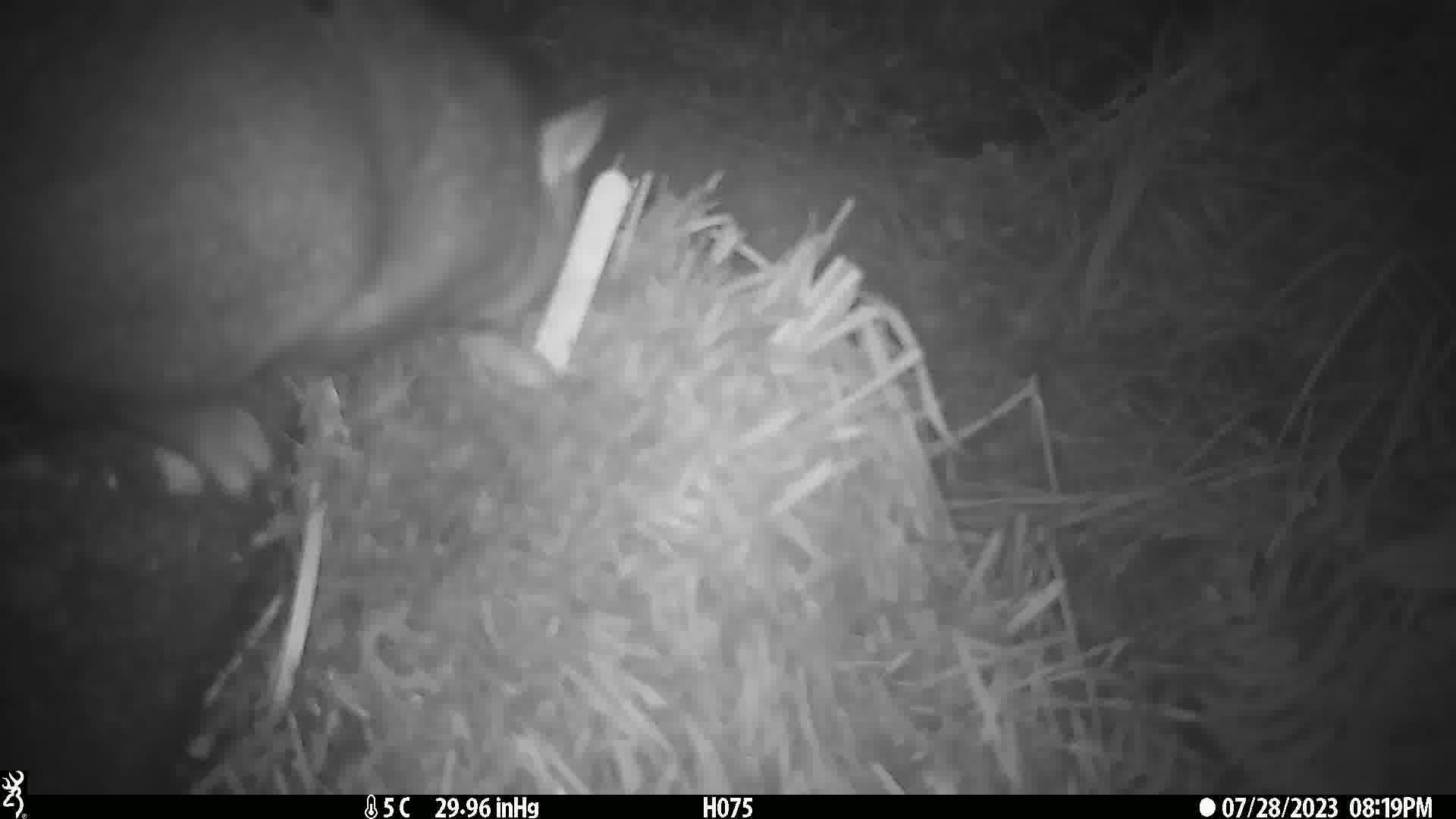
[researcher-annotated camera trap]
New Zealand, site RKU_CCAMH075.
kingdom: Animalia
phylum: Chordata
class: Mammalia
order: Diprotodontia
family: Phalangeridae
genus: Trichosurus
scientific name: Trichosurus vulpecula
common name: common brushtail possum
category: possum